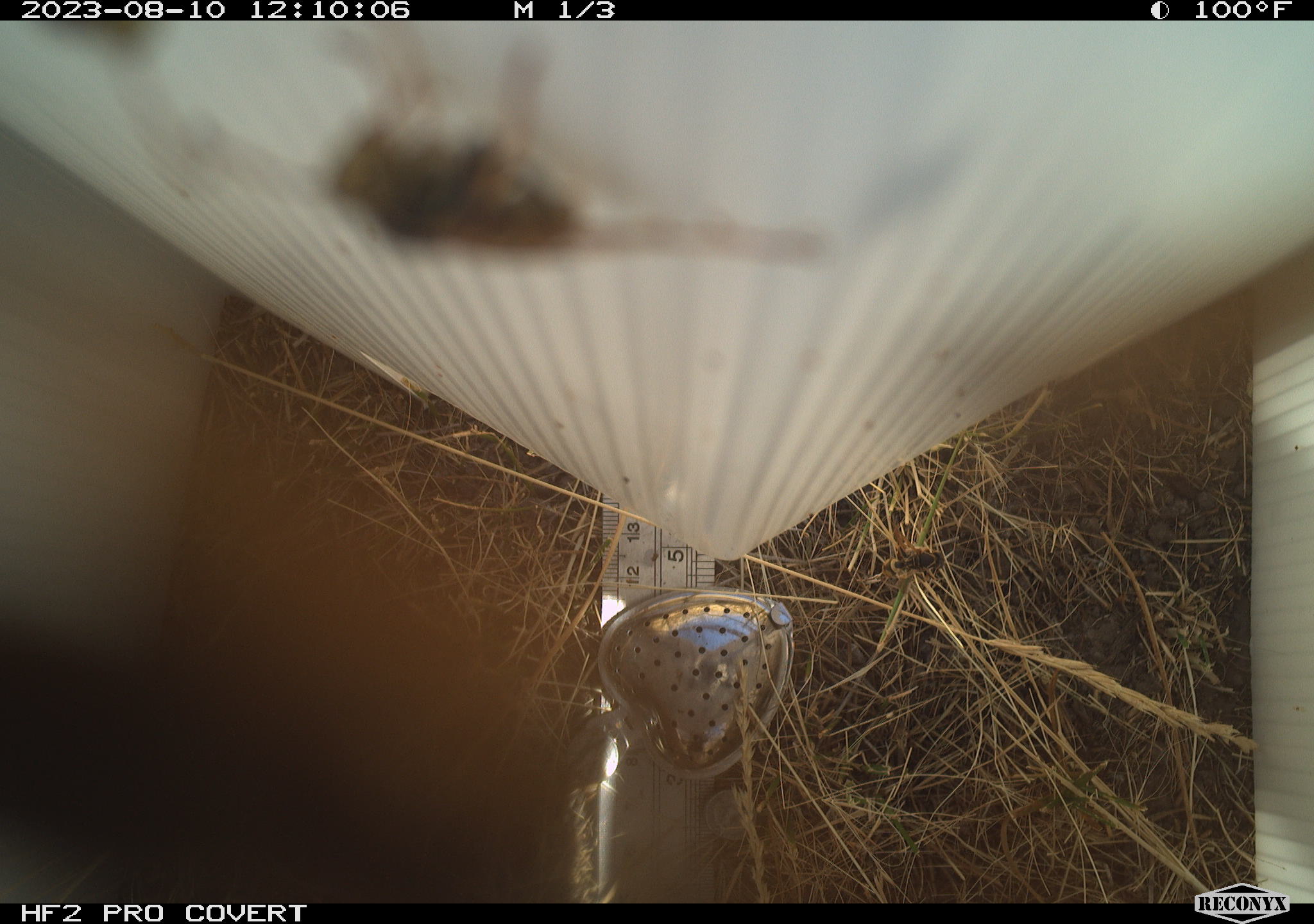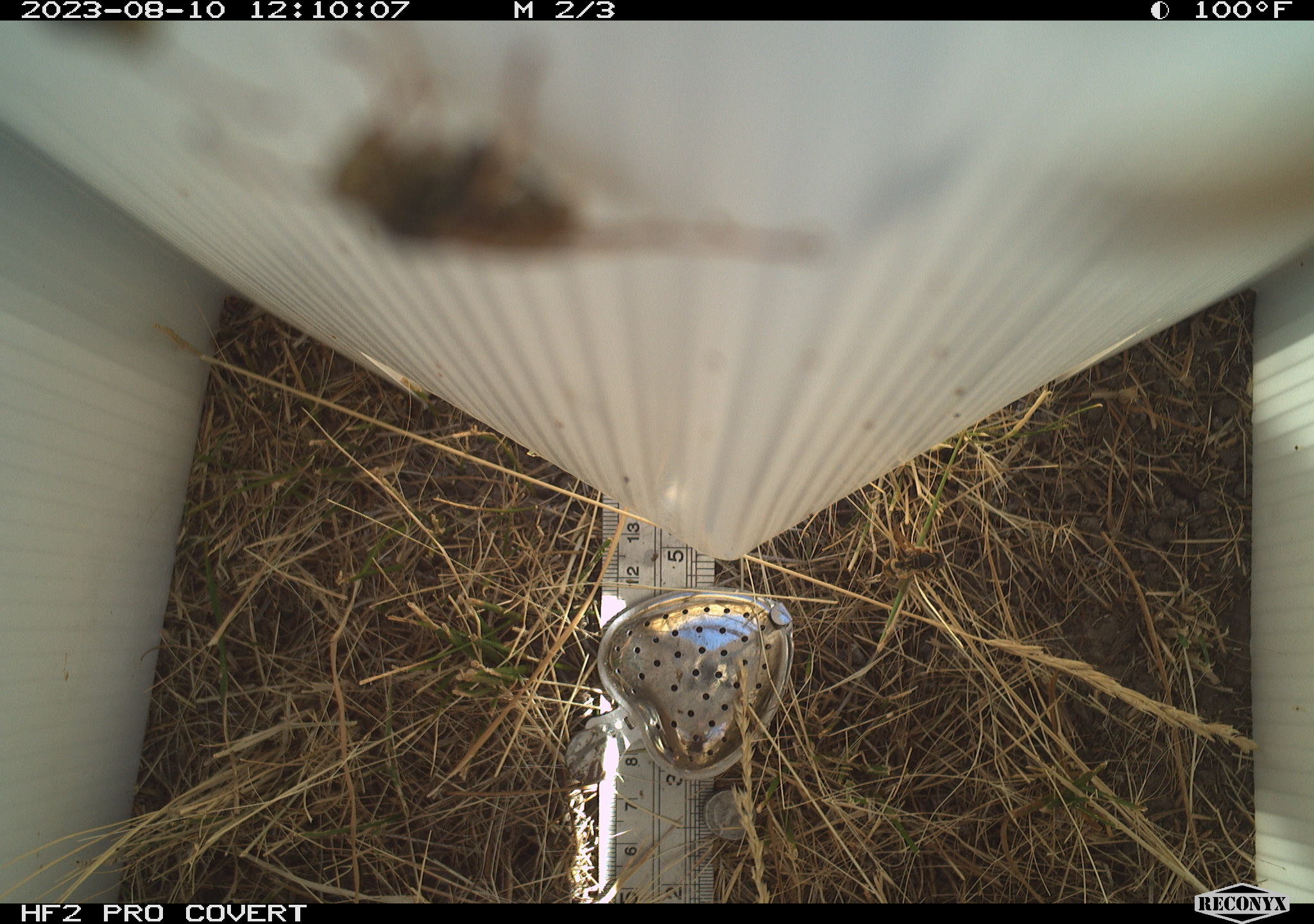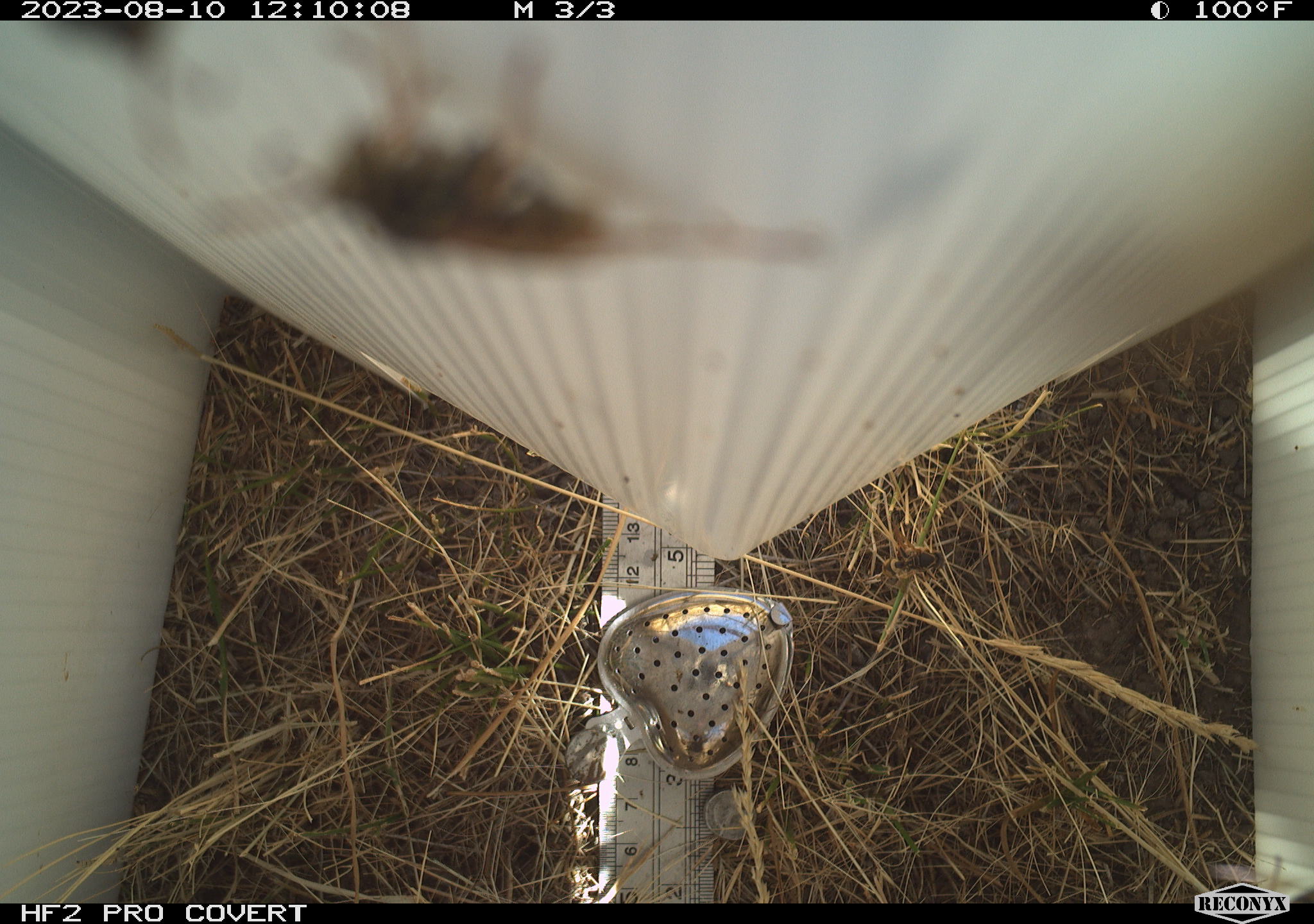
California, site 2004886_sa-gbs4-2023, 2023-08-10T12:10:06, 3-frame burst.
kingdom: Animalia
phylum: Arthropoda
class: Insecta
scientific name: Insecta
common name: insect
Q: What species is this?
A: Insect (Insecta).